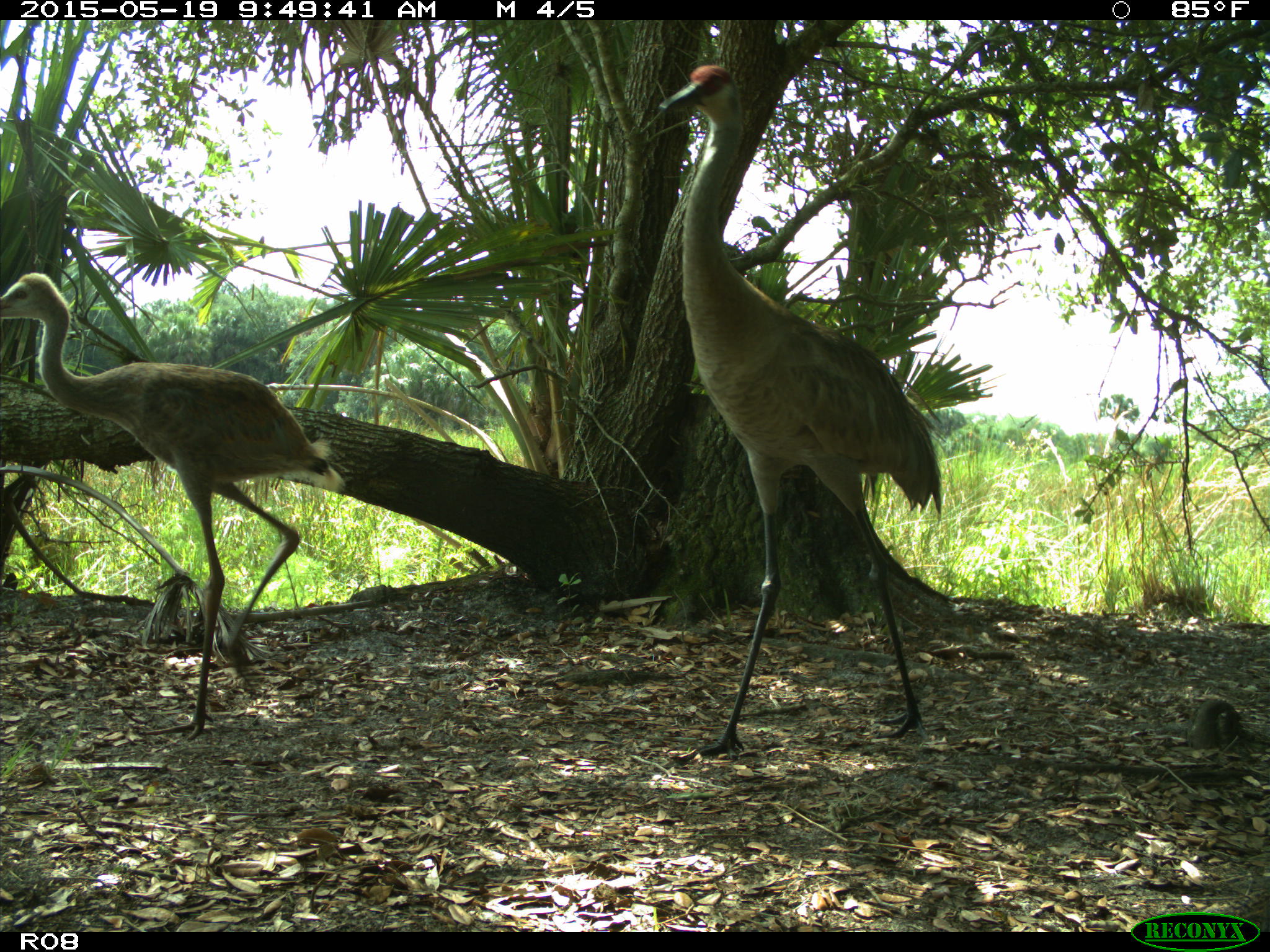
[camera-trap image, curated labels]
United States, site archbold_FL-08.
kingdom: Animalia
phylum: Chordata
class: Aves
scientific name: Aves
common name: birds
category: unidentified bird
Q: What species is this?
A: Unidentified bird (birds) (Aves).